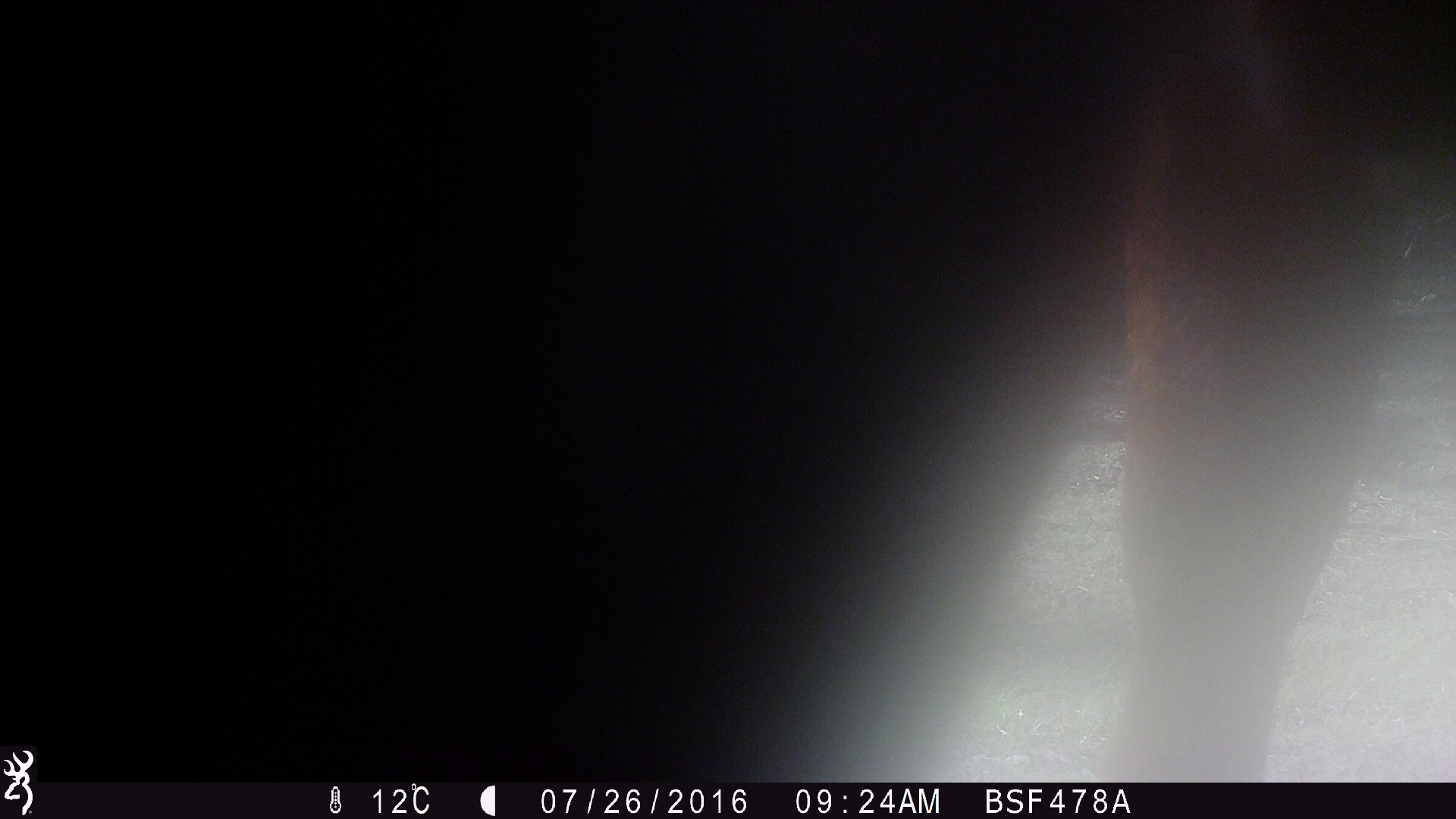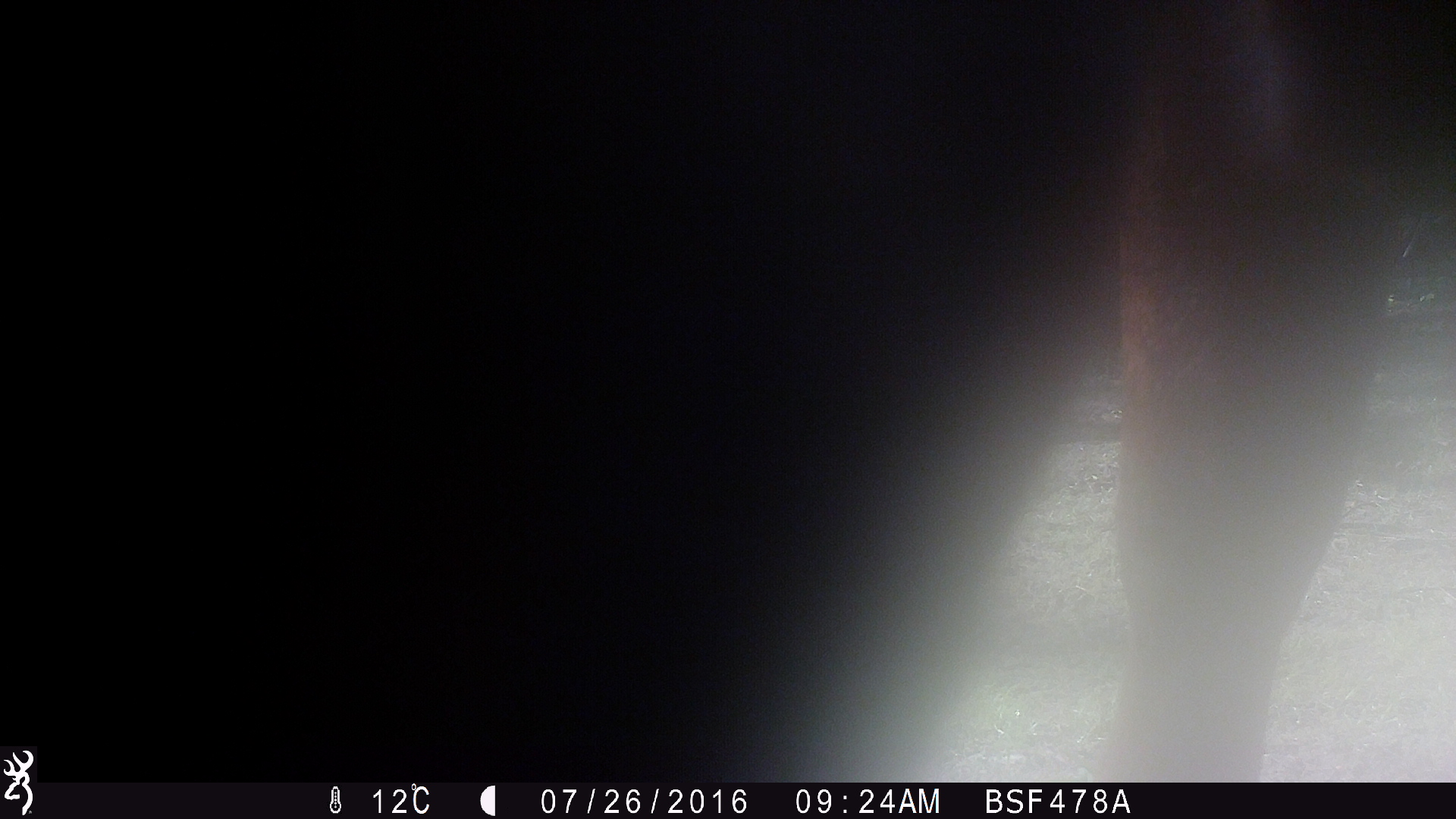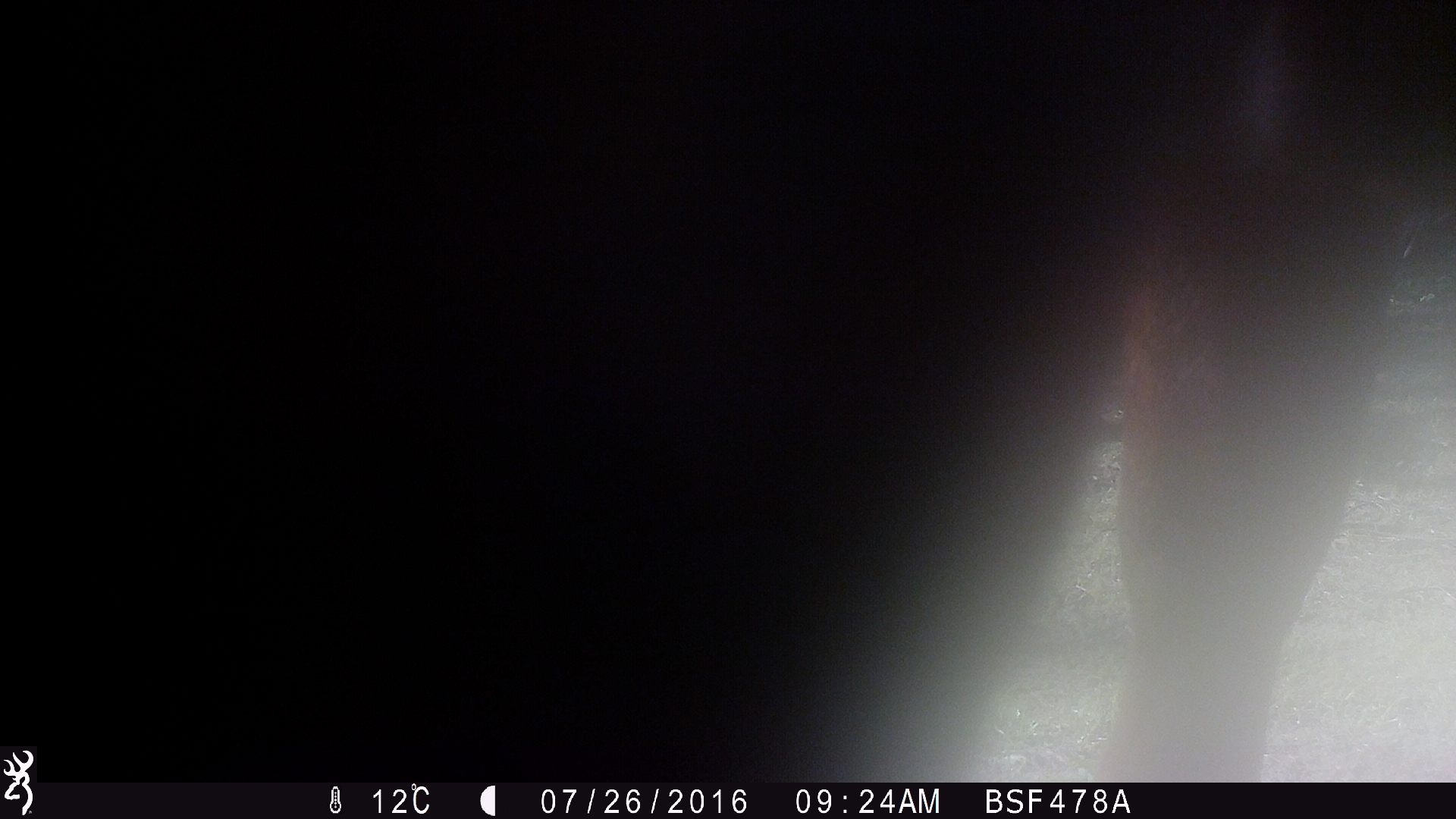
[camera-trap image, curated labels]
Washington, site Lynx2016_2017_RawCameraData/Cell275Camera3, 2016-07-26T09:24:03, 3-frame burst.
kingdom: Animalia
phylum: Chordata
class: Mammalia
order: Artiodactyla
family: Bovidae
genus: Bos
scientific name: Bos taurus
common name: domestic cattle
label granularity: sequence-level